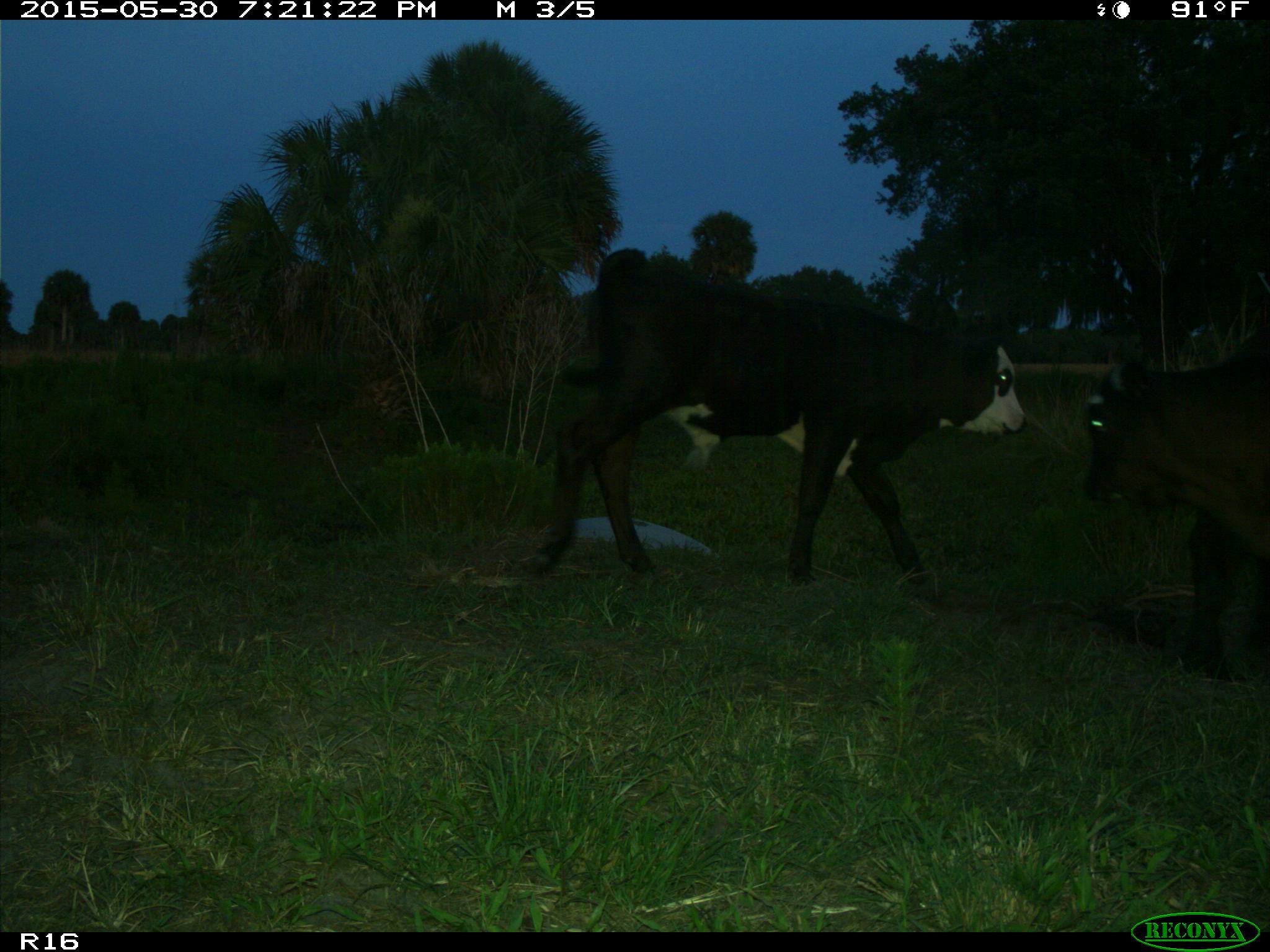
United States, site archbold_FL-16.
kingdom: Animalia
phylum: Chordata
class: Mammalia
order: Artiodactyla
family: Bovidae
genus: Bos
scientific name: Bos taurus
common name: domestic cow